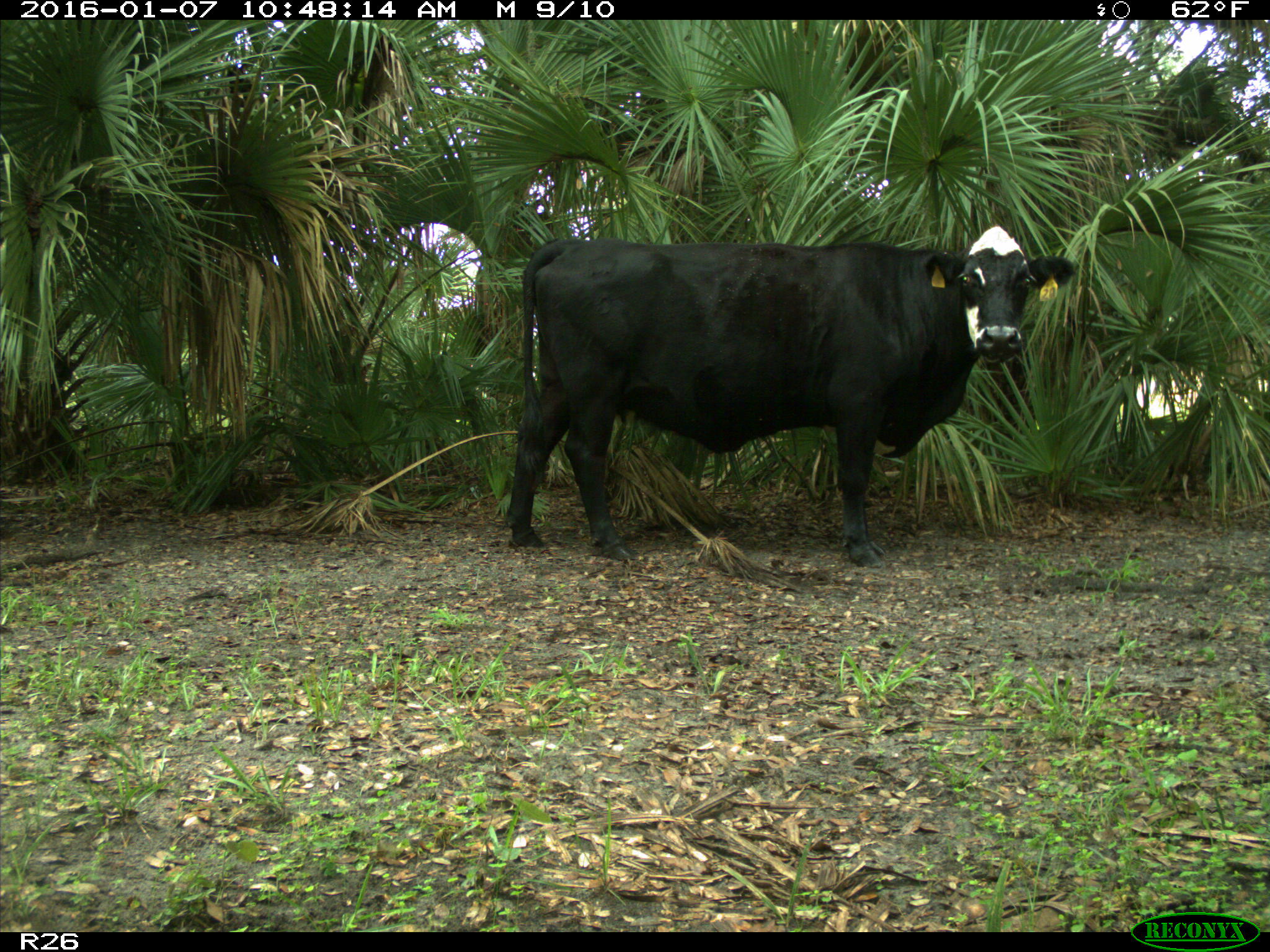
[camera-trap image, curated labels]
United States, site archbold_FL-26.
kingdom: Animalia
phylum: Chordata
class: Mammalia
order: Artiodactyla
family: Bovidae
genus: Bos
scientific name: Bos taurus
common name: domestic cow